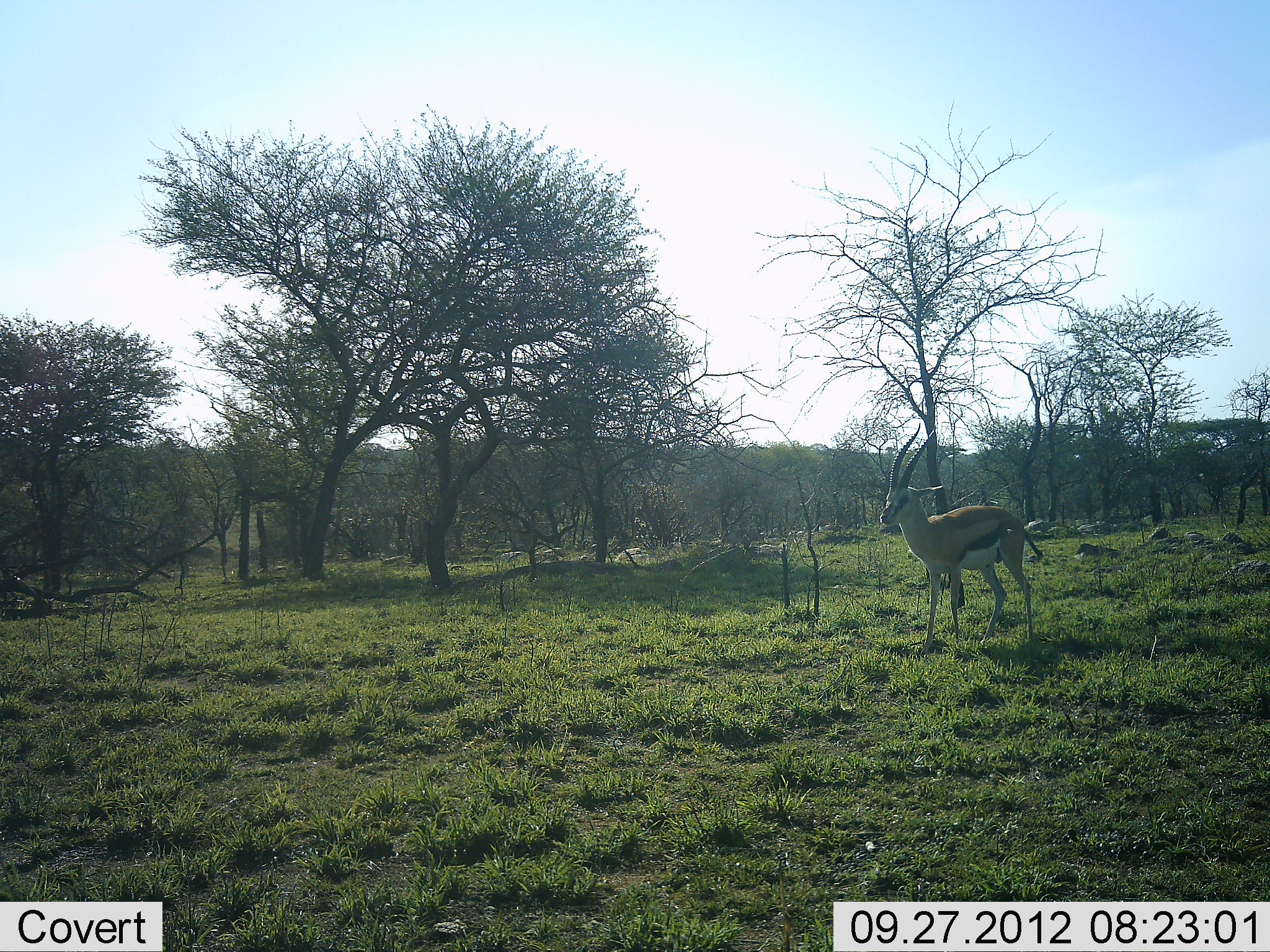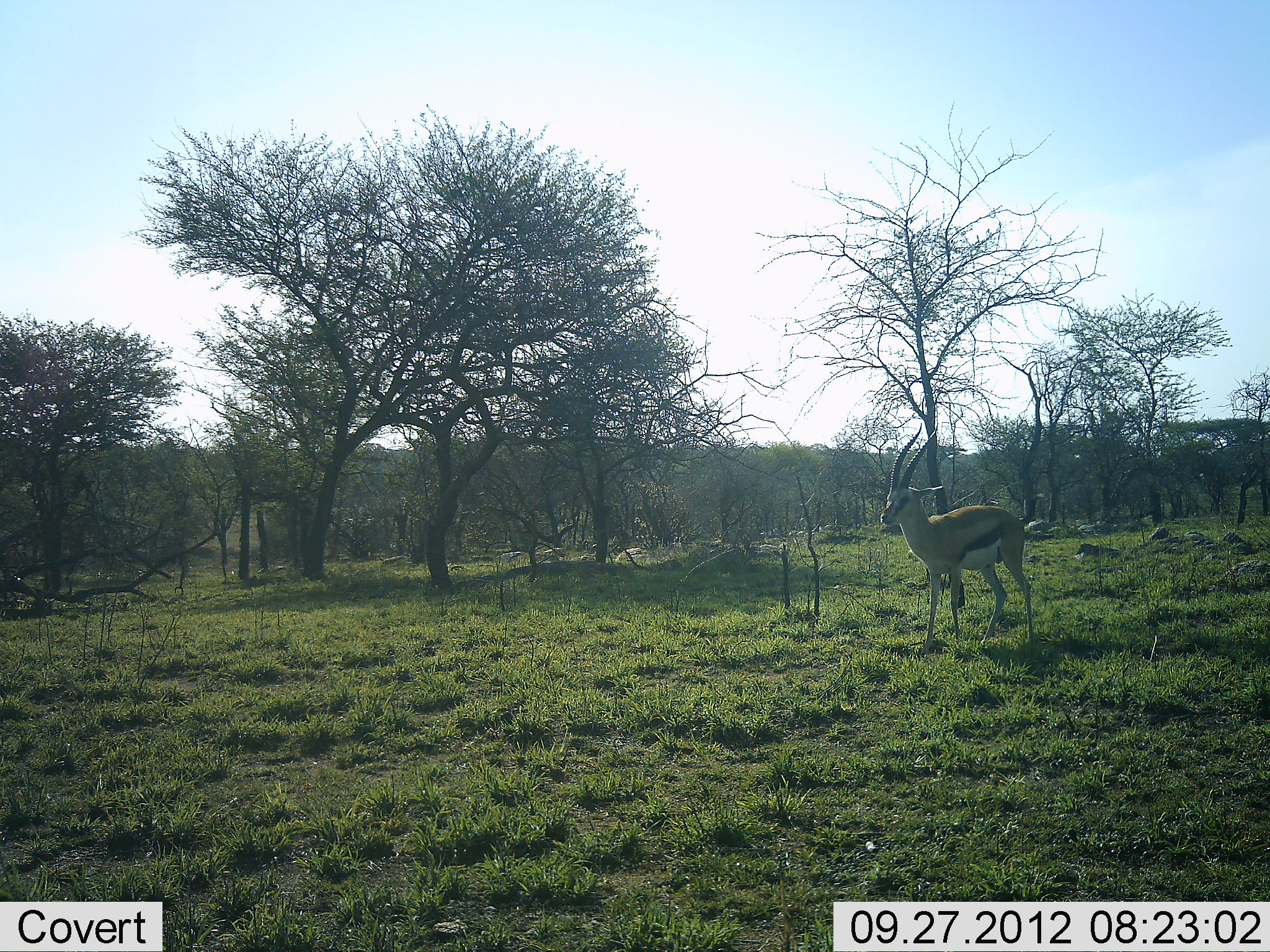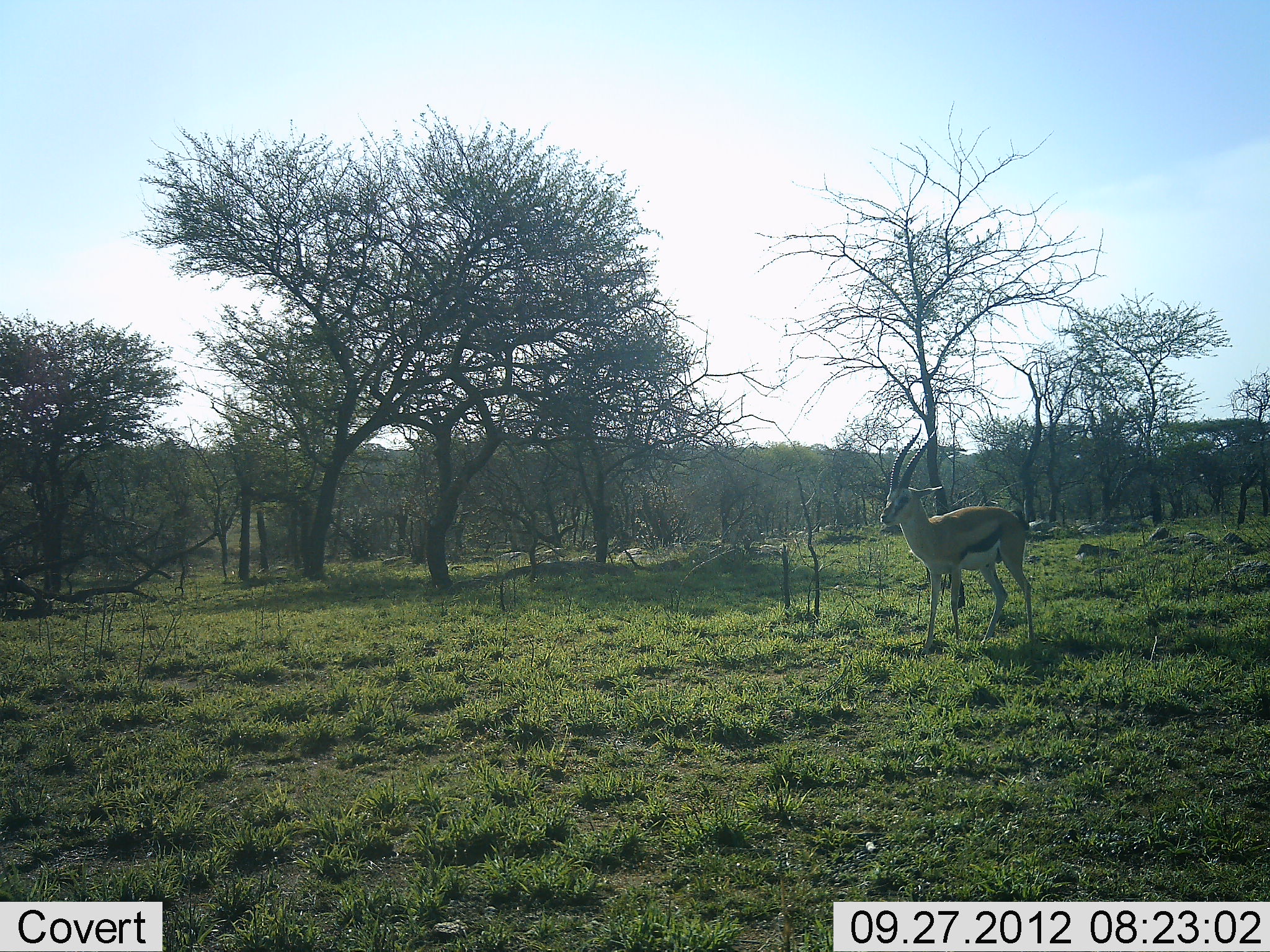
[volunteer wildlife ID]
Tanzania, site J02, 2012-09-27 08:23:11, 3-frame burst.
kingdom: Animalia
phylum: Chordata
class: Mammalia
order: Artiodactyla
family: Bovidae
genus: Eudorcas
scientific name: Eudorcas thomsonii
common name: thomson's gazelle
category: gazellethomsons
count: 1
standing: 90%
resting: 0%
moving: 10%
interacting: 0%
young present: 0%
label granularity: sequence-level